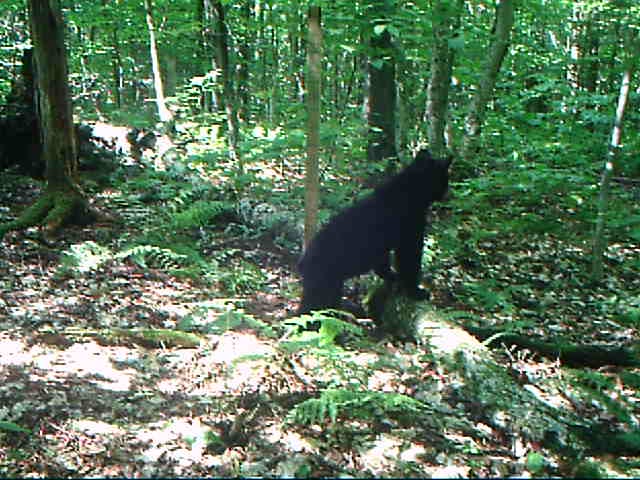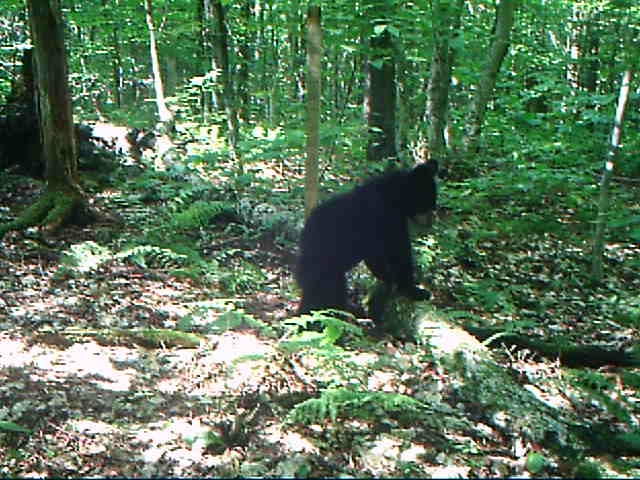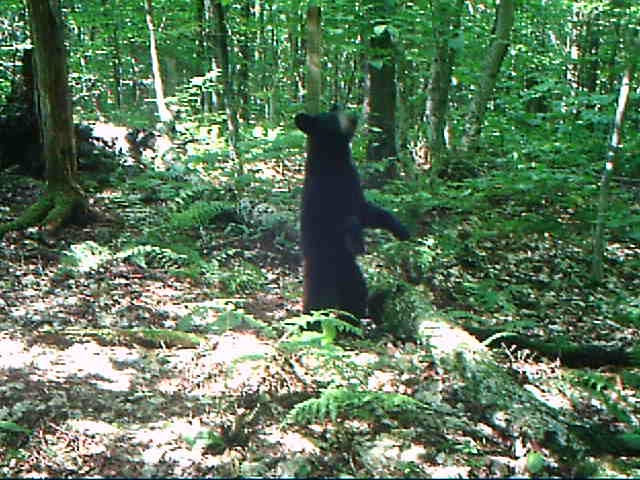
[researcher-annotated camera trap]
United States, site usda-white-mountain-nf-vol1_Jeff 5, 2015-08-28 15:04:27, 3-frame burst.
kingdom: Animalia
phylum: Chordata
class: Mammalia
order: Carnivora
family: Ursidae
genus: Ursus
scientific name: Ursus americanus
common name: black bear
Black bear (Ursus americanus).